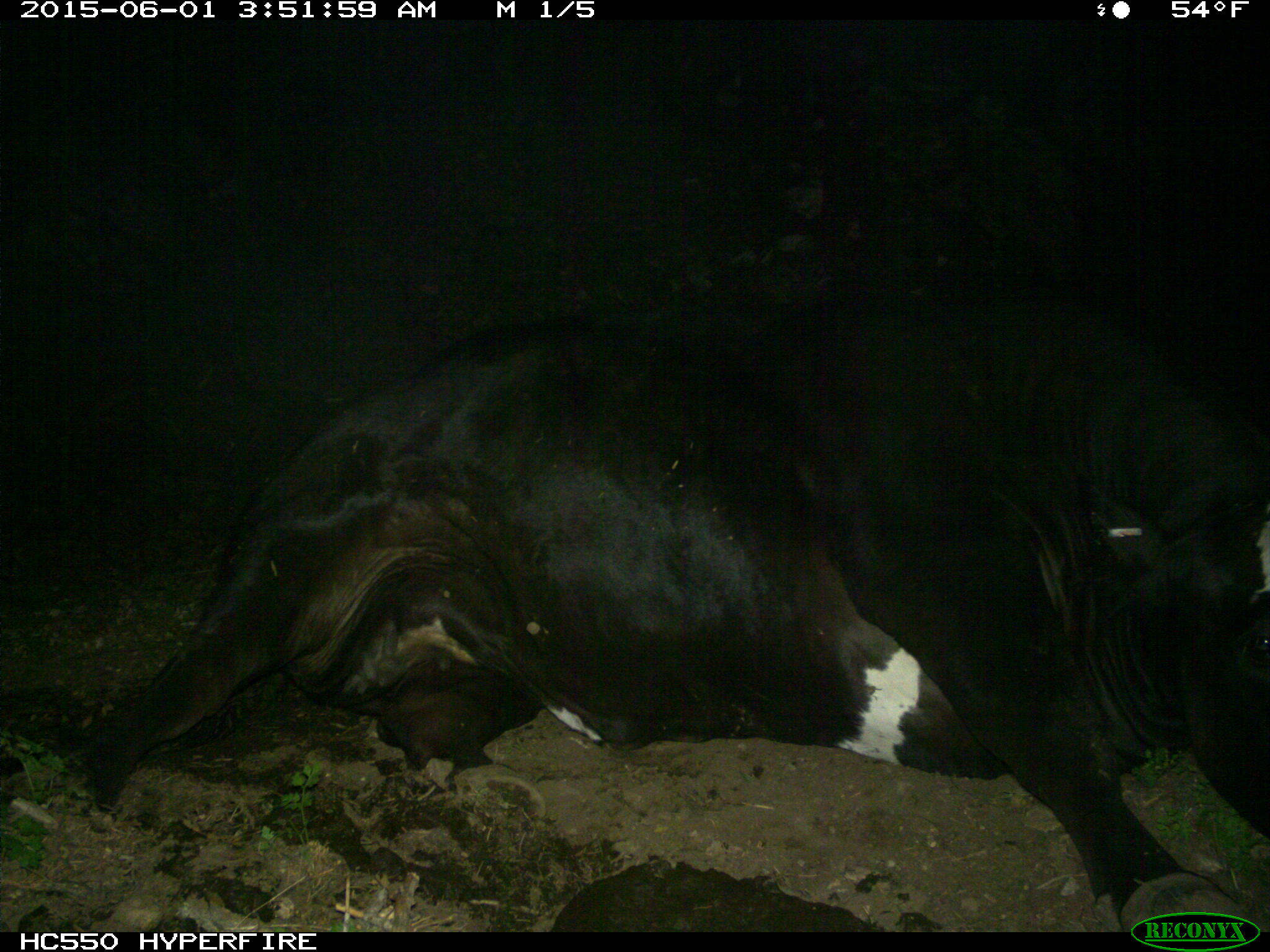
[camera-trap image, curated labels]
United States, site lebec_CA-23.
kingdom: Animalia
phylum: Chordata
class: Mammalia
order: Artiodactyla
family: Bovidae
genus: Bos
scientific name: Bos taurus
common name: domestic cow